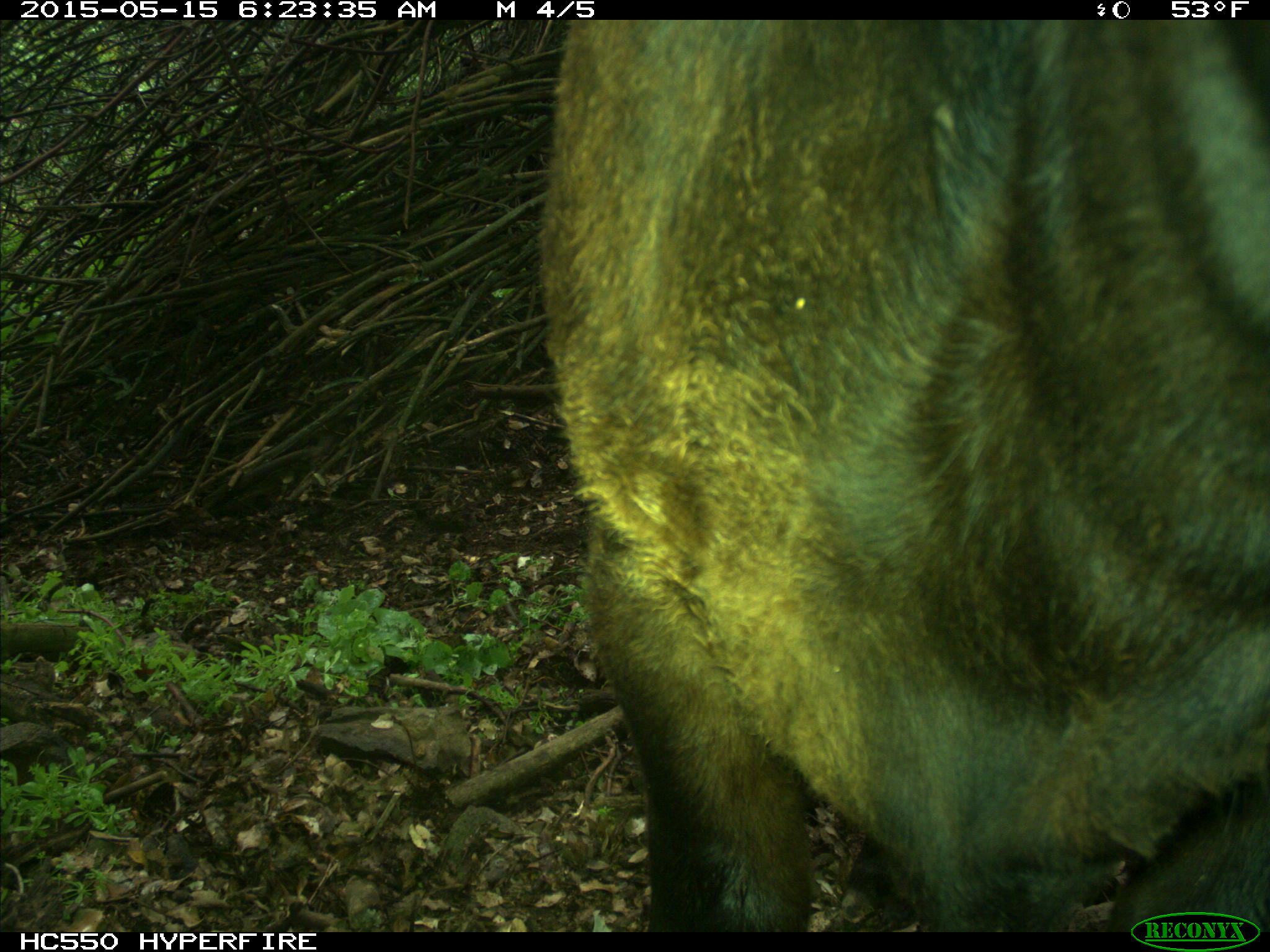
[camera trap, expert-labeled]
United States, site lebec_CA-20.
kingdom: Animalia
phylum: Chordata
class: Mammalia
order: Artiodactyla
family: Bovidae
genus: Bos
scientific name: Bos taurus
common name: domestic cow